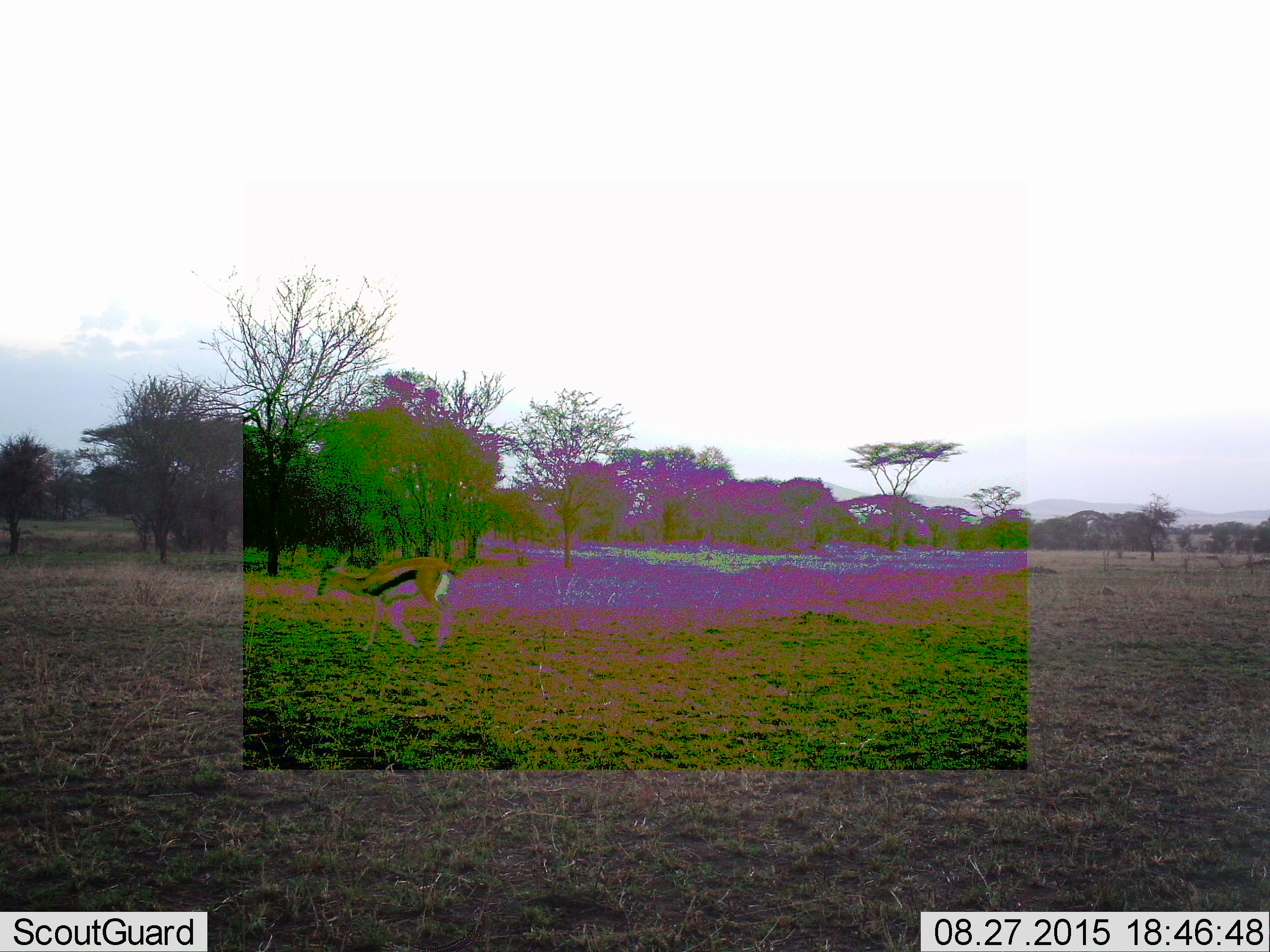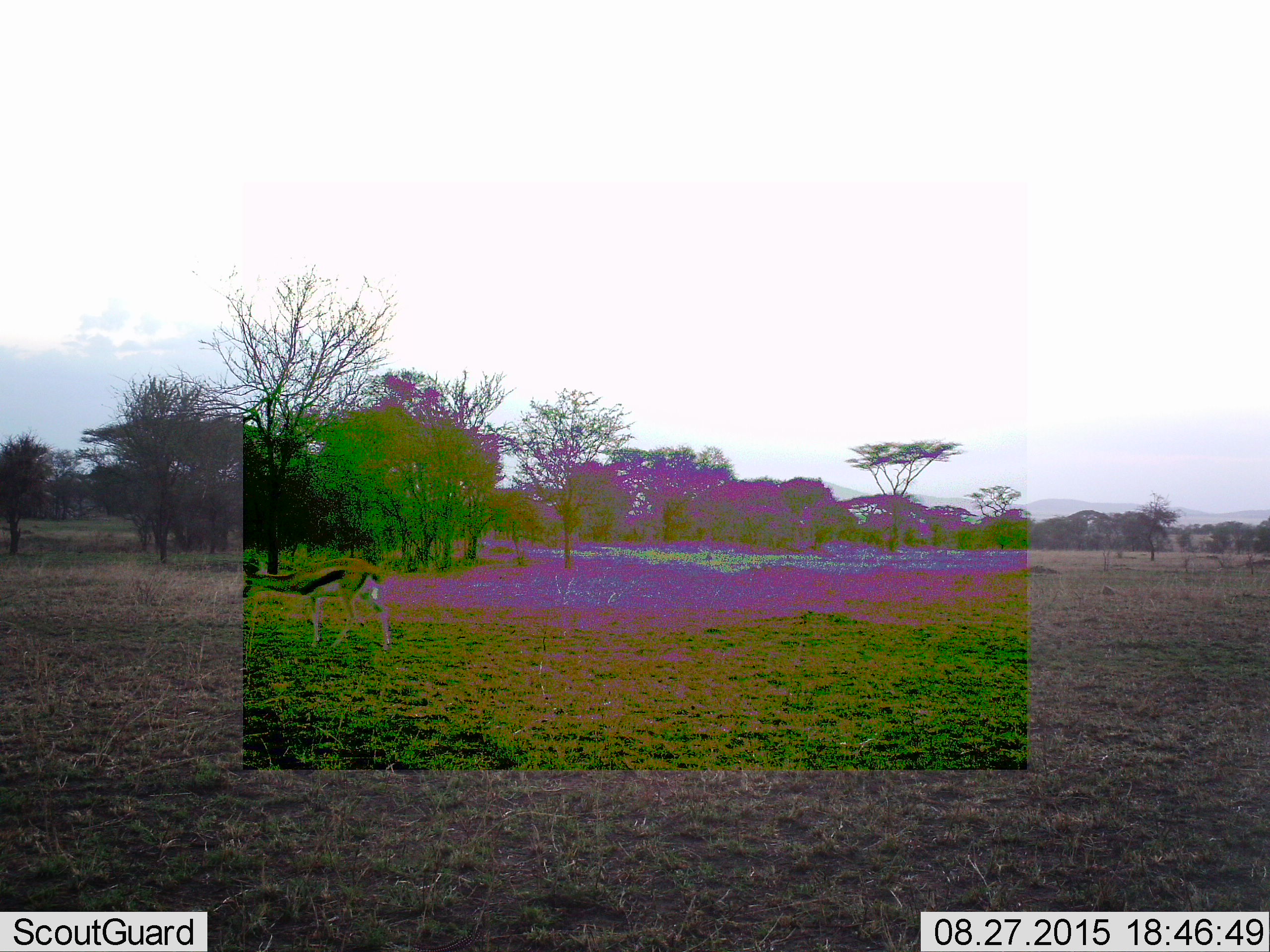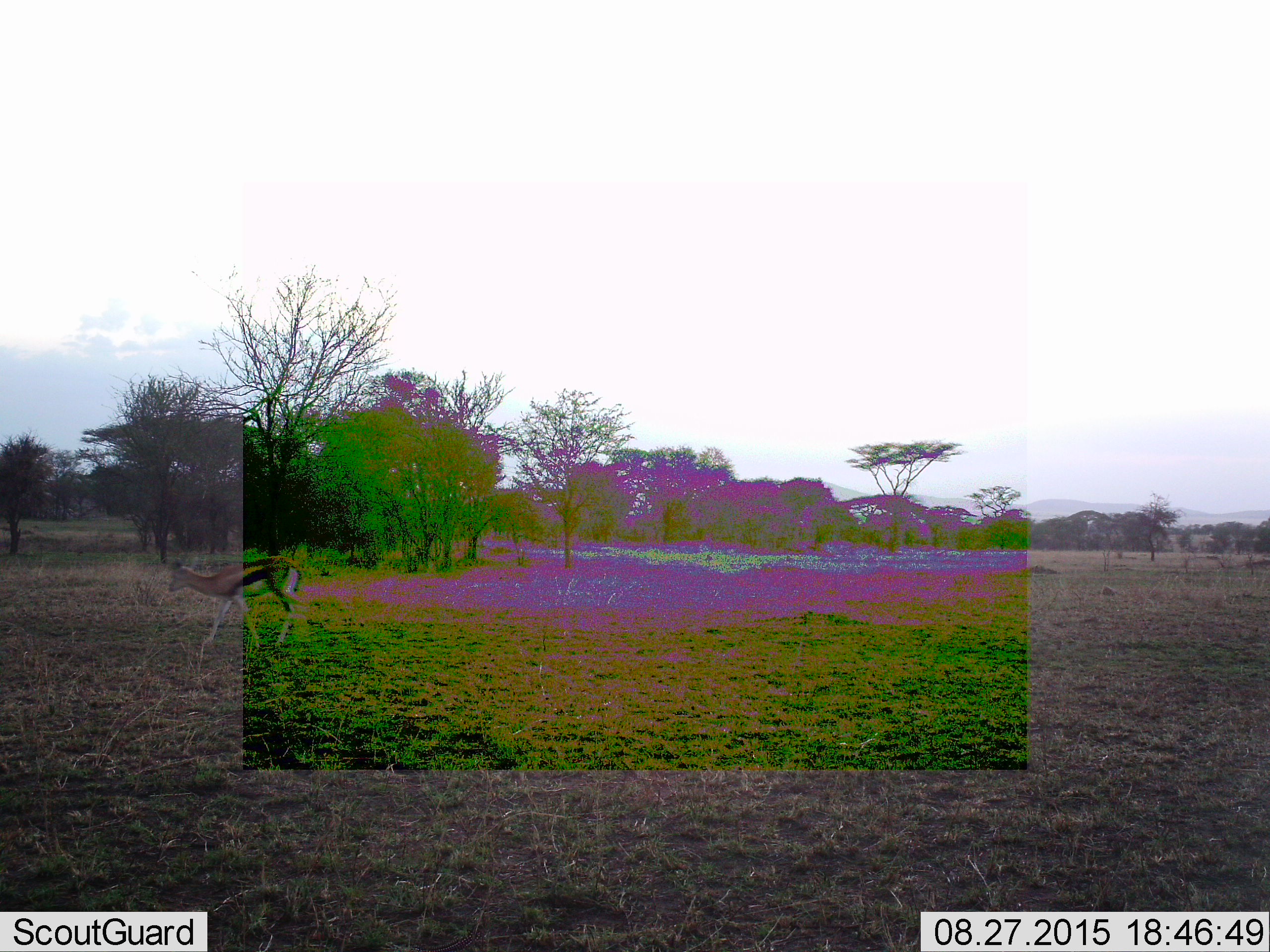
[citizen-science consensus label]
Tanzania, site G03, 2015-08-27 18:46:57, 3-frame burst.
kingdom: Animalia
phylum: Chordata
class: Mammalia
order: Artiodactyla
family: Bovidae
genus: Eudorcas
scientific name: Eudorcas thomsonii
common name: thomson's gazelle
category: gazellethomsons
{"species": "gazellethomsons (thomson's gazelle) (Eudorcas thomsonii)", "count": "1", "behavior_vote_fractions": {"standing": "17%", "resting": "0%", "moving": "89%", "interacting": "0%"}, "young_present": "0%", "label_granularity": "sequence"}